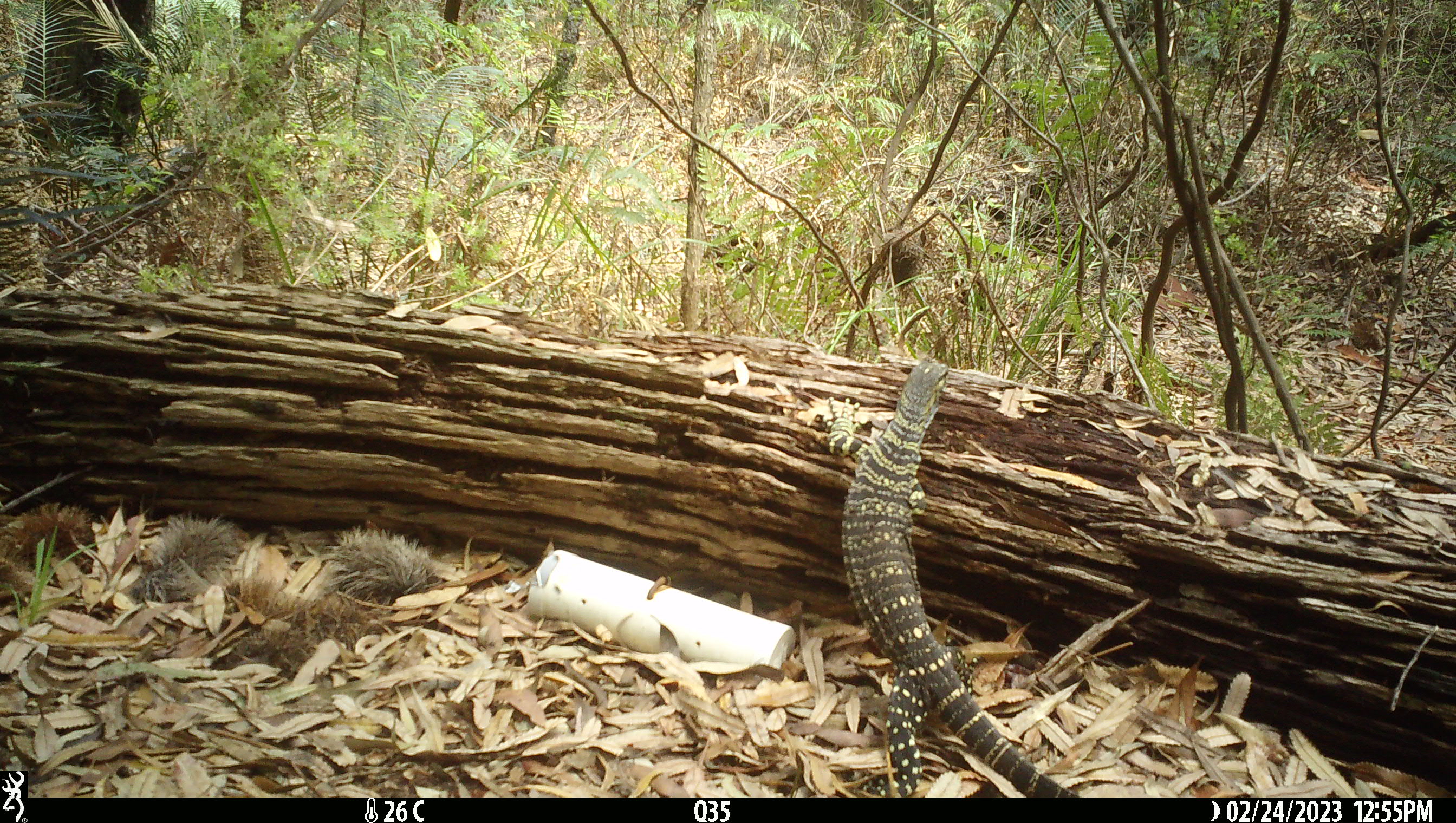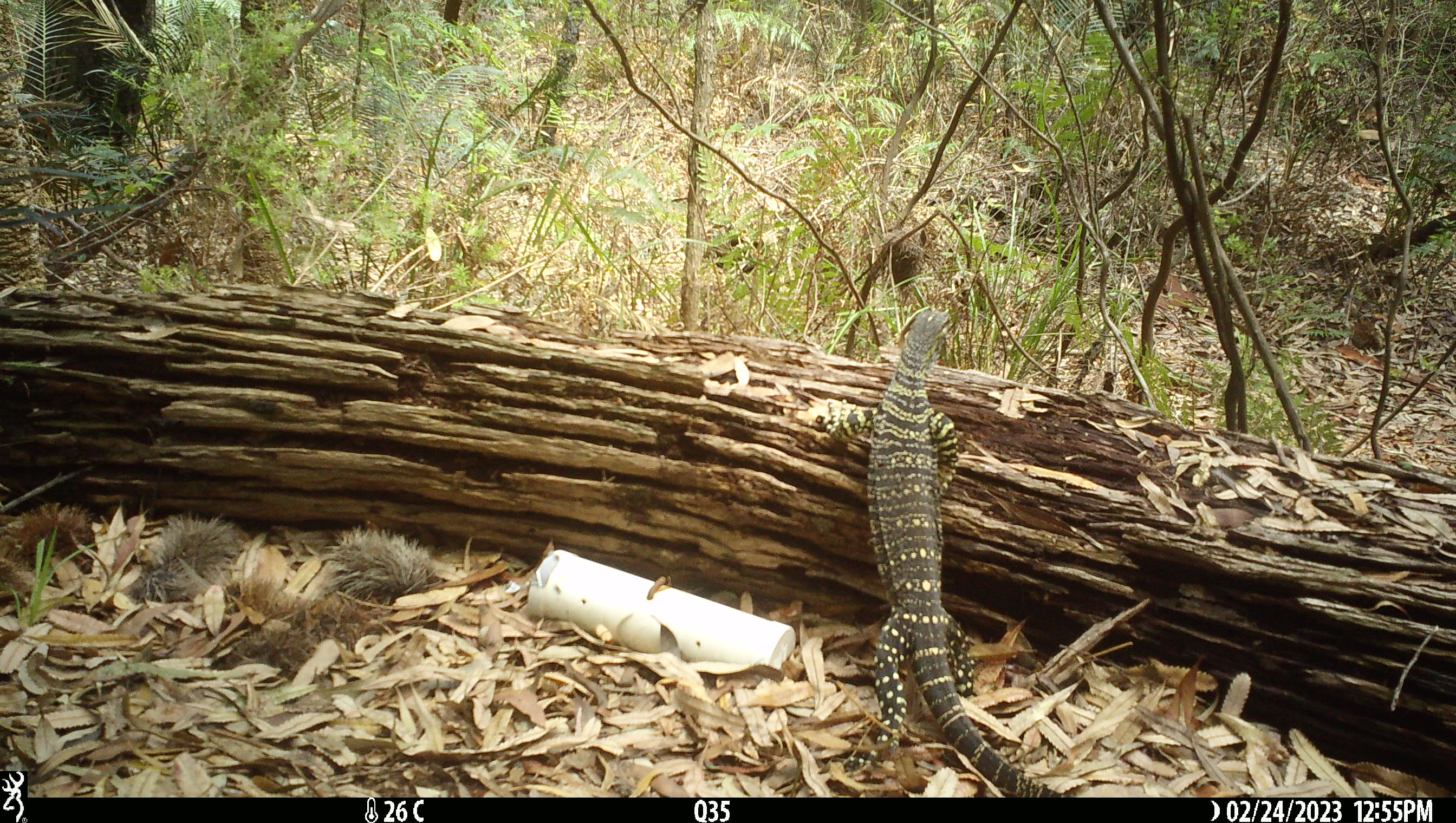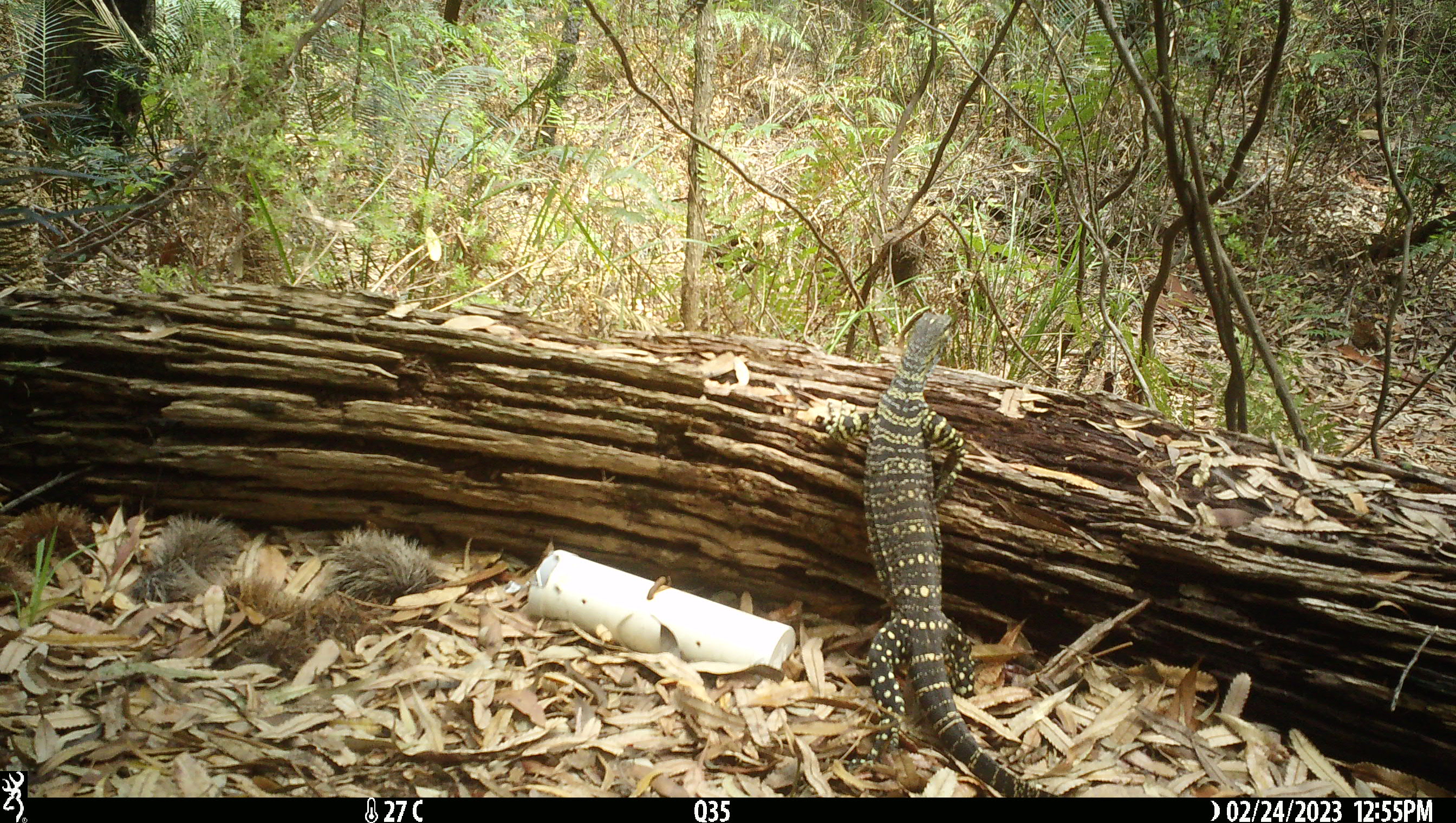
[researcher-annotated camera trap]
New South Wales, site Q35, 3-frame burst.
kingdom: Animalia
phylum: Chordata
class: Reptilia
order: Squamata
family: Varanidae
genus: Varanus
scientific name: Varanus varius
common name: lace monitor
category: goanna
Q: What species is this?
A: Goanna (lace monitor) (Varanus varius).